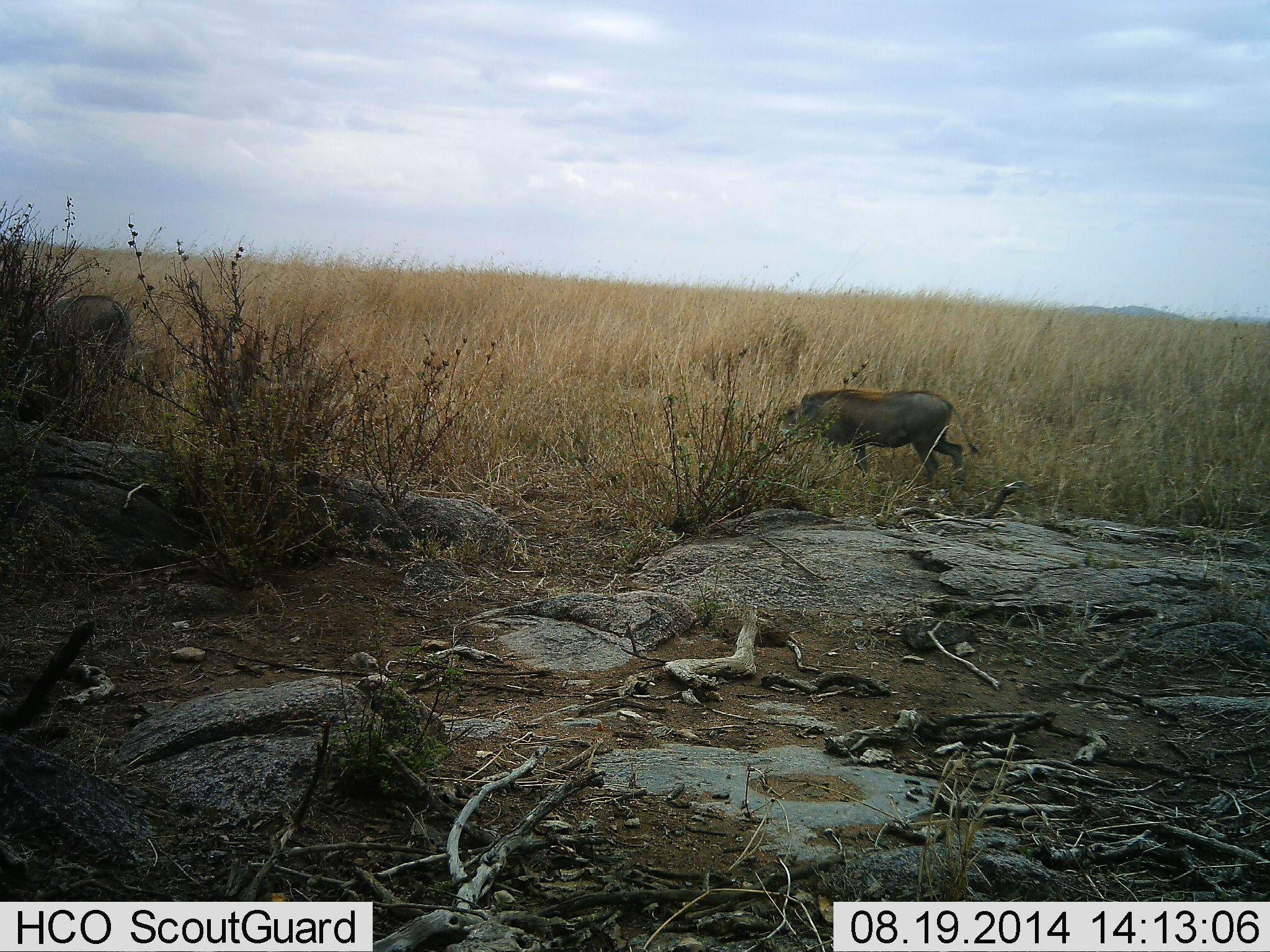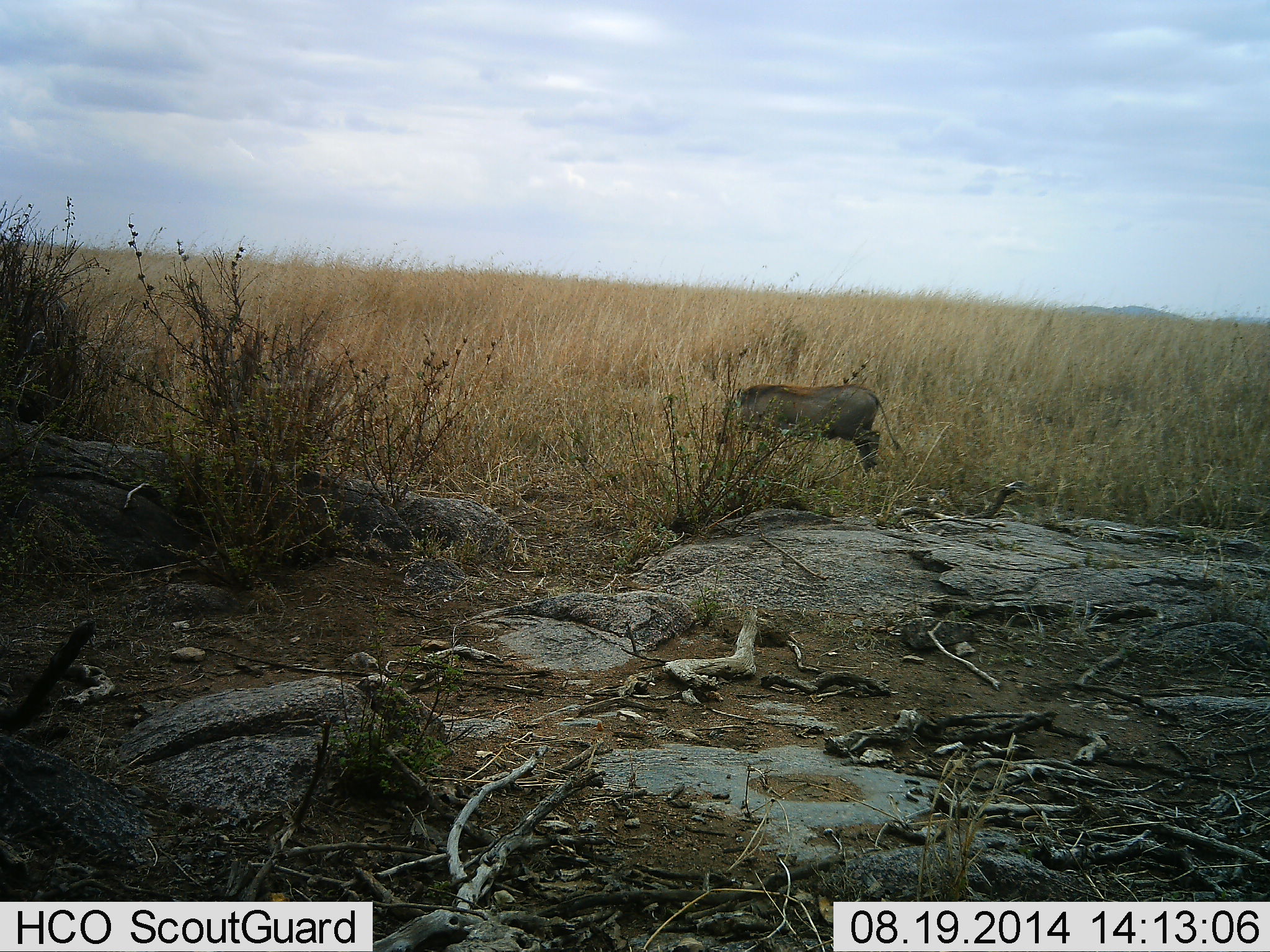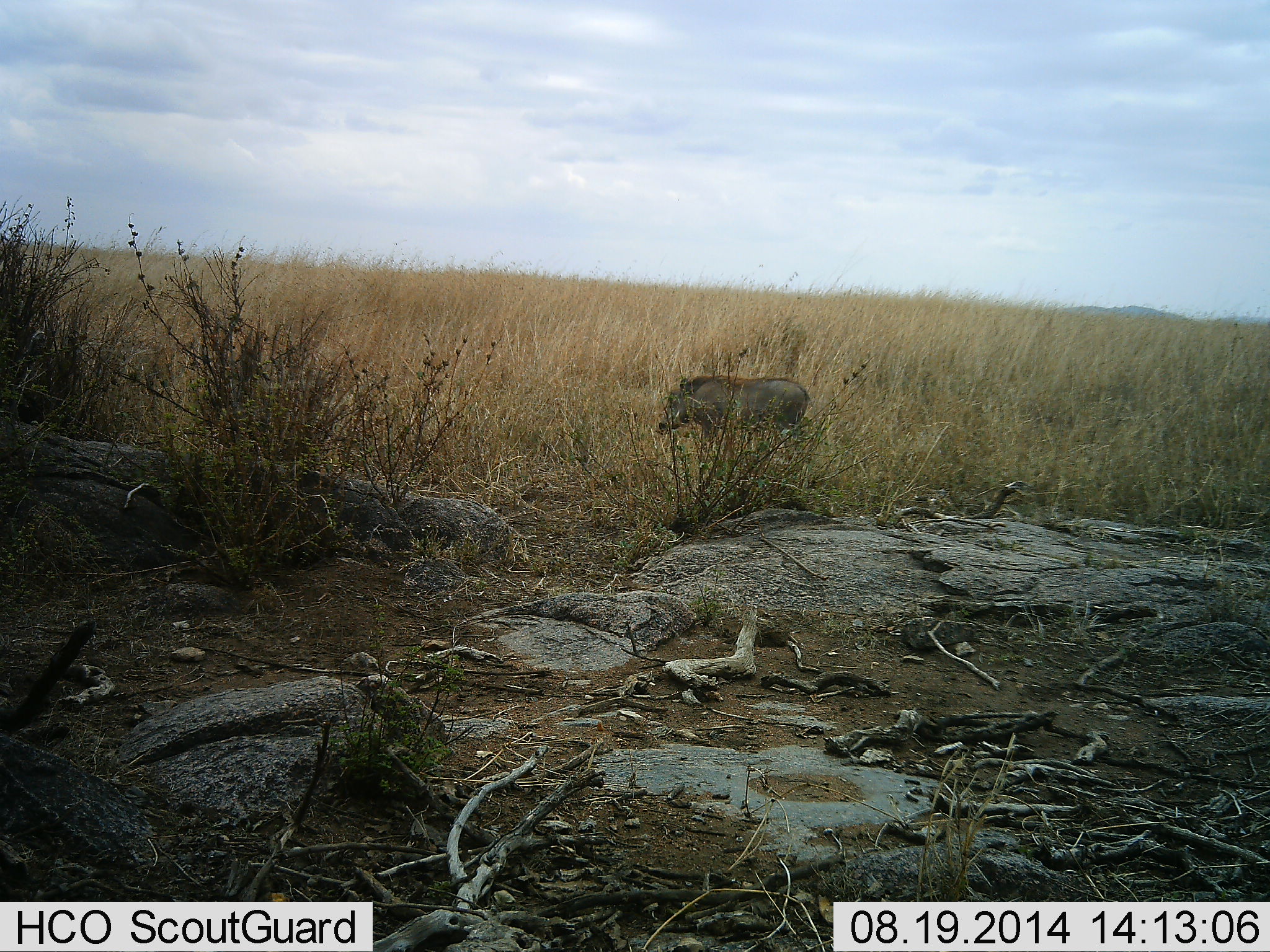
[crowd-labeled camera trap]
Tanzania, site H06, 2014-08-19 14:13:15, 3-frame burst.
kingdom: Animalia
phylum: Chordata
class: Mammalia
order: Artiodactyla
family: Suidae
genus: Phacochoerus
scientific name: Phacochoerus africanus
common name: warthog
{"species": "warthog (Phacochoerus africanus)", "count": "2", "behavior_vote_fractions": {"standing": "0%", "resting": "0%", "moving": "100%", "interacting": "0%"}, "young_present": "10%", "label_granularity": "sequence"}